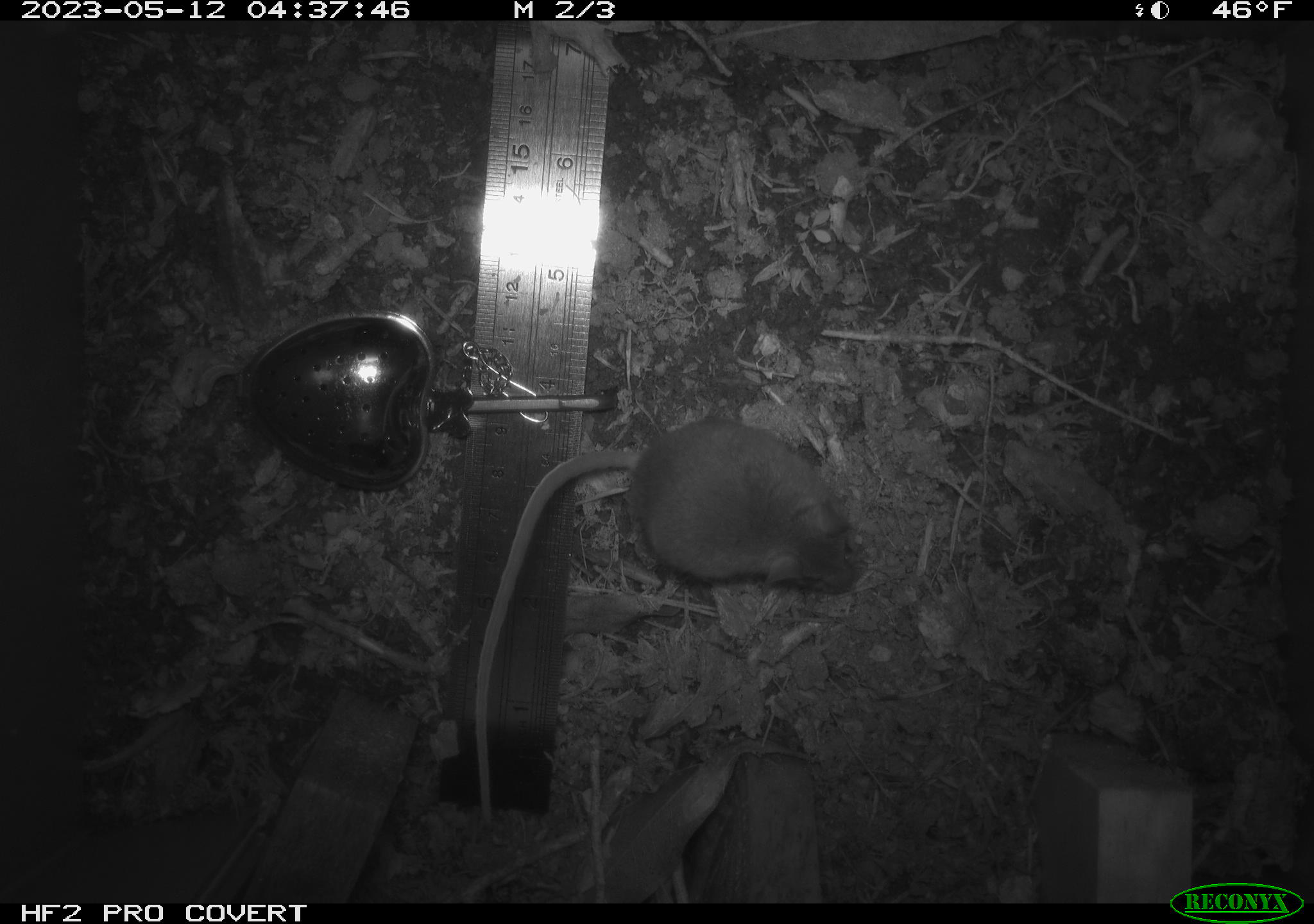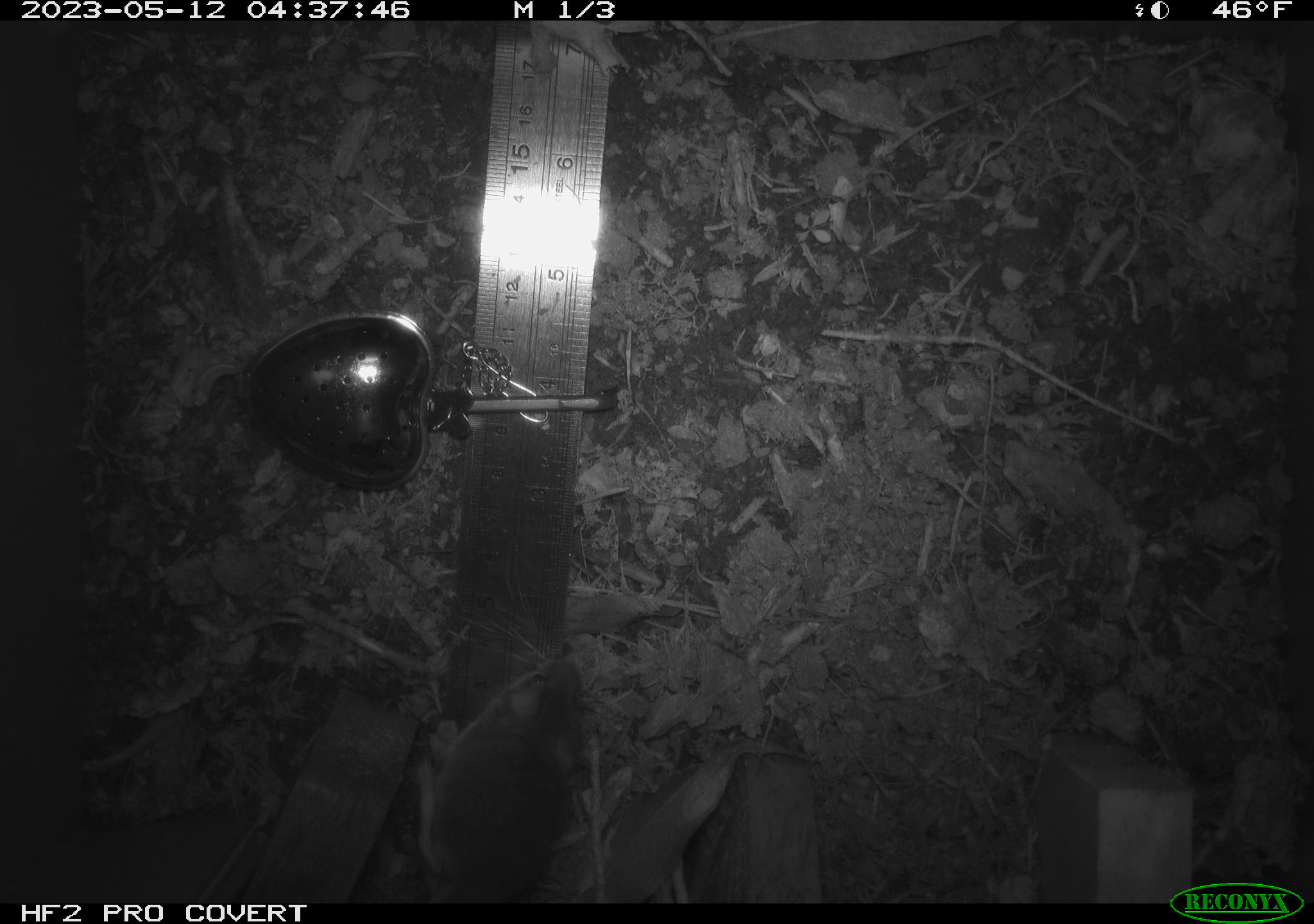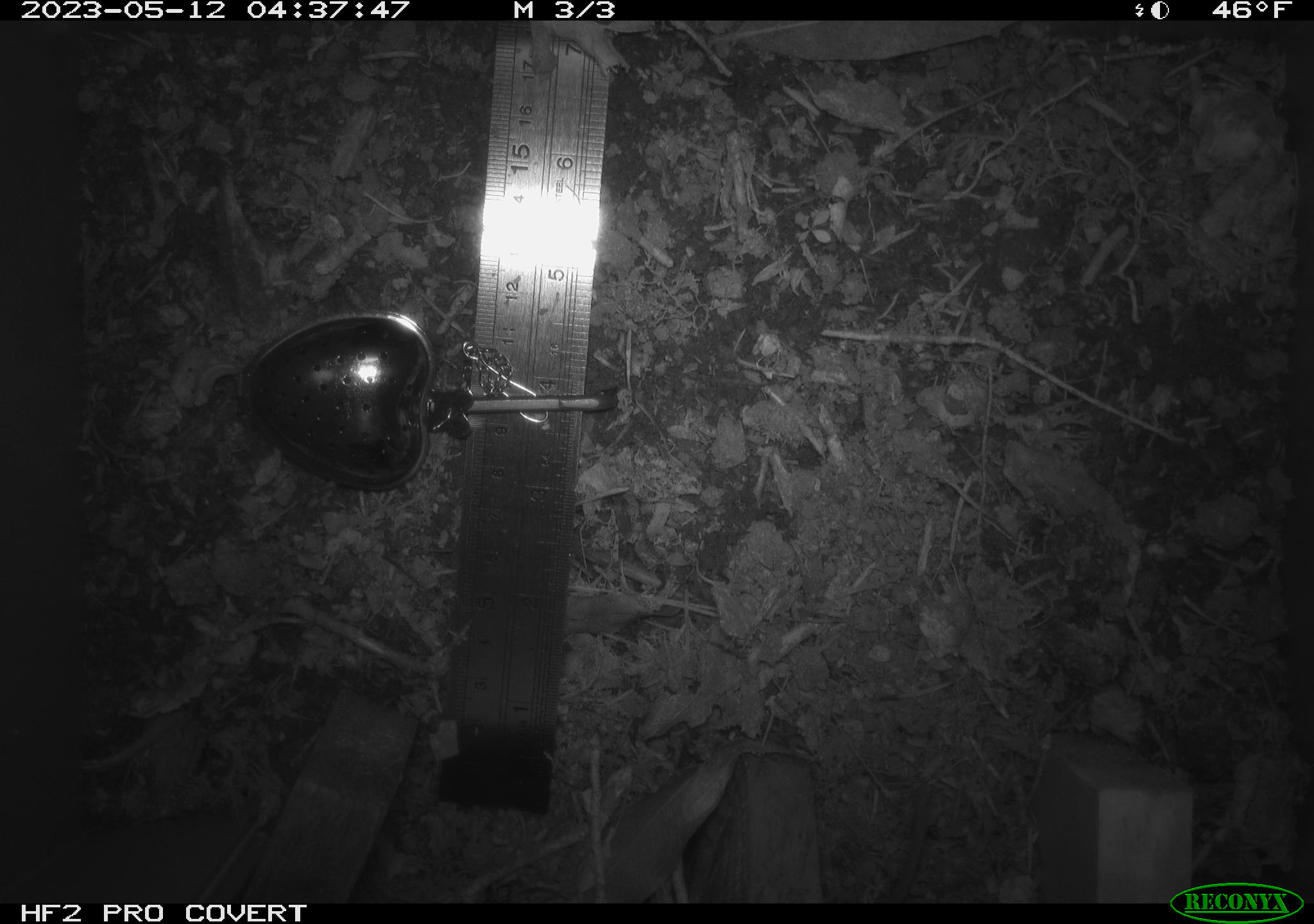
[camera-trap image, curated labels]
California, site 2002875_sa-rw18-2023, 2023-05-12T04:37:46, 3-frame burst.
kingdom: Animalia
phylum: Chordata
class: Mammalia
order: Rodentia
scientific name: Rodentia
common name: mouse species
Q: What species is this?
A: Mouse species (Rodentia).